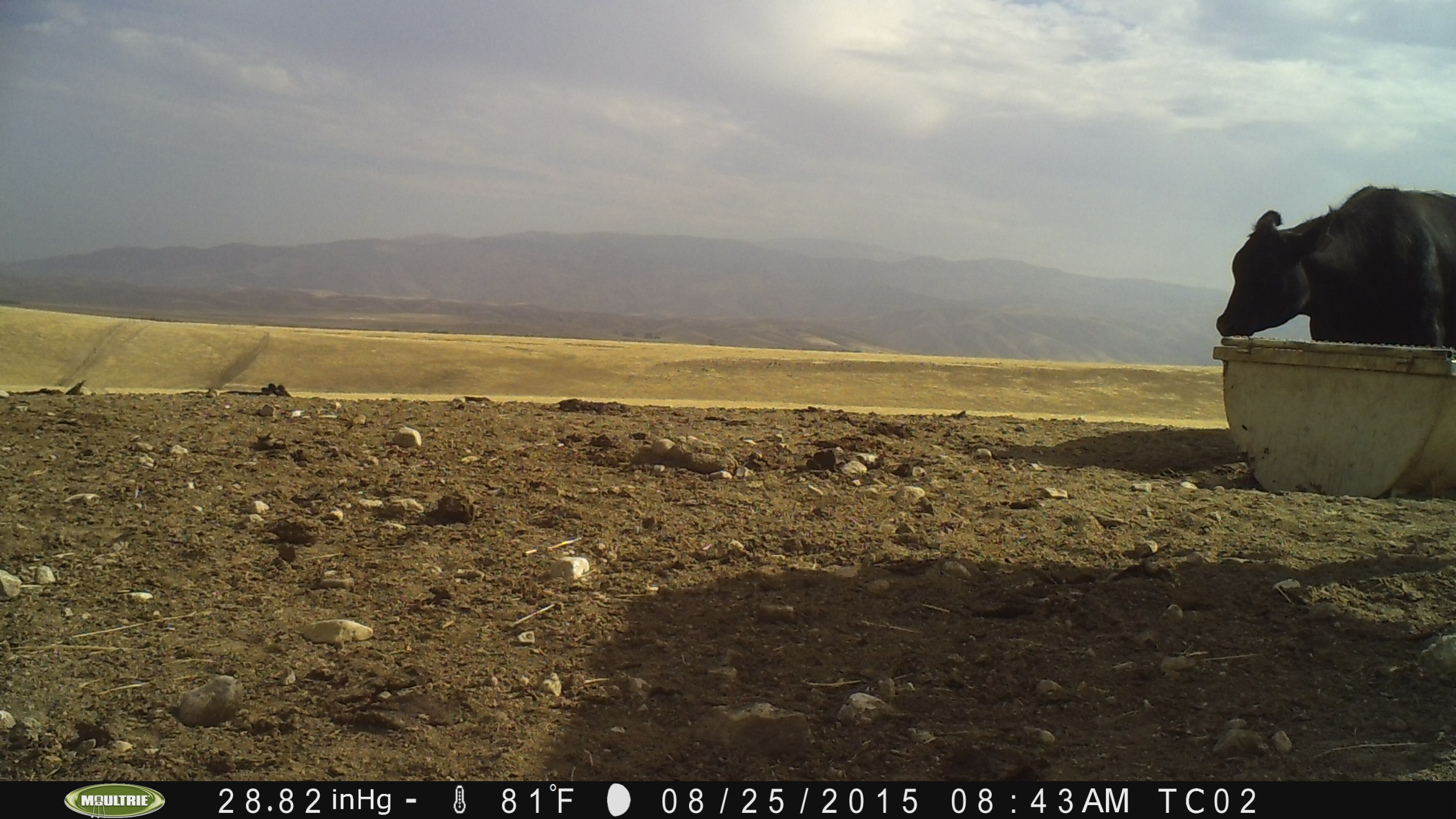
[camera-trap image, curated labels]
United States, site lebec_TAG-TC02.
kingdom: Animalia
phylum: Chordata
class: Mammalia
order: Artiodactyla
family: Bovidae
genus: Bos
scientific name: Bos taurus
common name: domestic cow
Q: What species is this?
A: Bos taurus (domestic cow).